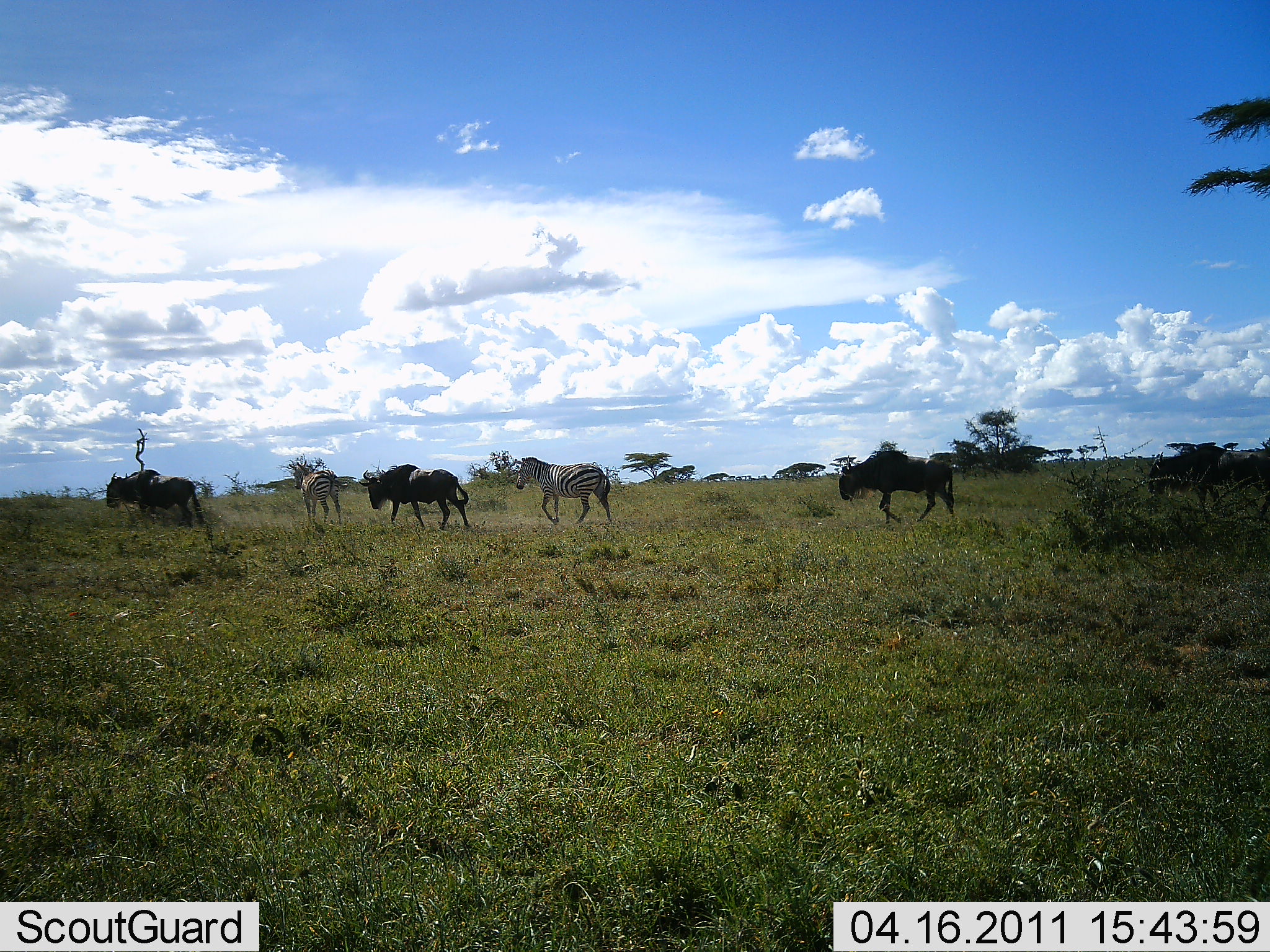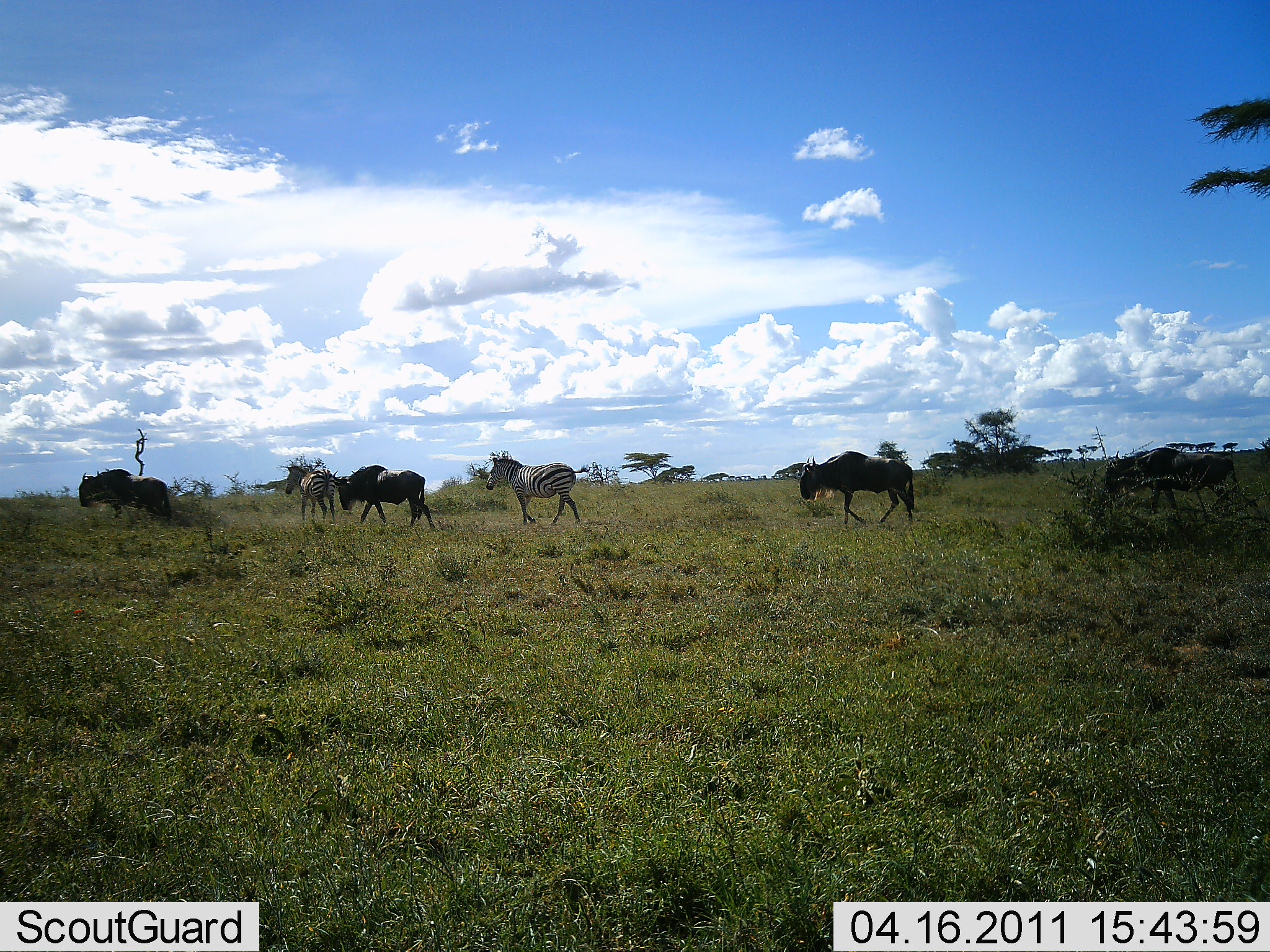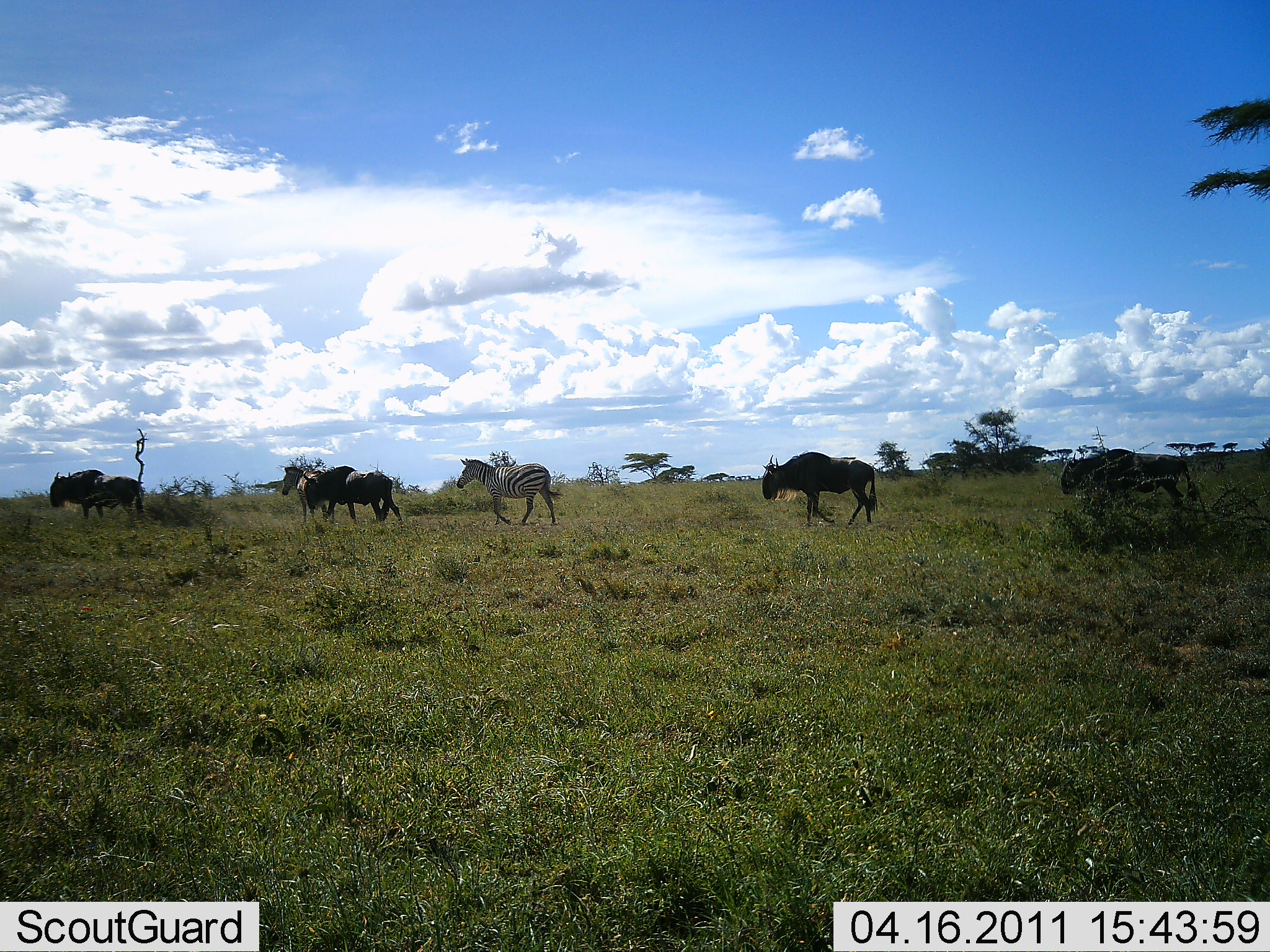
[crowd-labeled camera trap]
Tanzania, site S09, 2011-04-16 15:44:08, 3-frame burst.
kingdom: Animalia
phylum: Chordata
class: Mammalia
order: Artiodactyla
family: Bovidae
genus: Connochaetes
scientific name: Connochaetes taurinus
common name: blue wildebeest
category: wildebeest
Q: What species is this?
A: Wildebeest (blue wildebeest) (Connochaetes taurinus).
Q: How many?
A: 4.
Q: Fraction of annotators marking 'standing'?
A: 0%.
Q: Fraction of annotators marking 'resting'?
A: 0%.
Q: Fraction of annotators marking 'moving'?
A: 100%.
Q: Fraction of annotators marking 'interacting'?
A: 0%.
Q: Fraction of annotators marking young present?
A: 0%.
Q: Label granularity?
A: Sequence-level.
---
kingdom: Animalia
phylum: Chordata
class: Mammalia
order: Perissodactyla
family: Equidae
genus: Equus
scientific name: Equus quagga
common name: plains zebra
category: zebra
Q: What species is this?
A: Zebra (plains zebra) (Equus quagga).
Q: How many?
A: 2.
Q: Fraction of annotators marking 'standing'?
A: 7%.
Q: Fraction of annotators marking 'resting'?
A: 0%.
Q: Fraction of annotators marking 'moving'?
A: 100%.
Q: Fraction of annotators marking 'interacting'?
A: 0%.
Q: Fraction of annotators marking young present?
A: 0%.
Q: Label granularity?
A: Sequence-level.